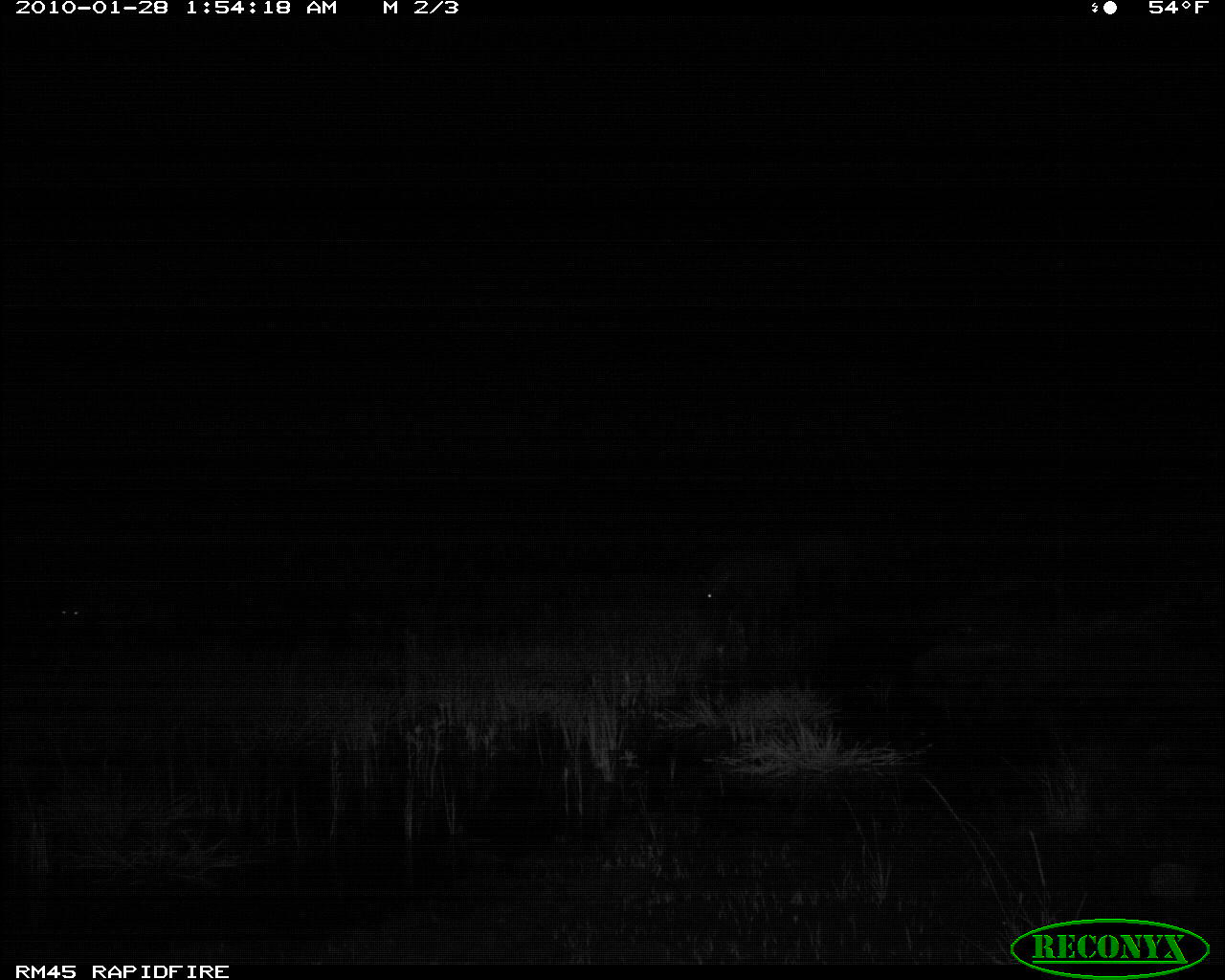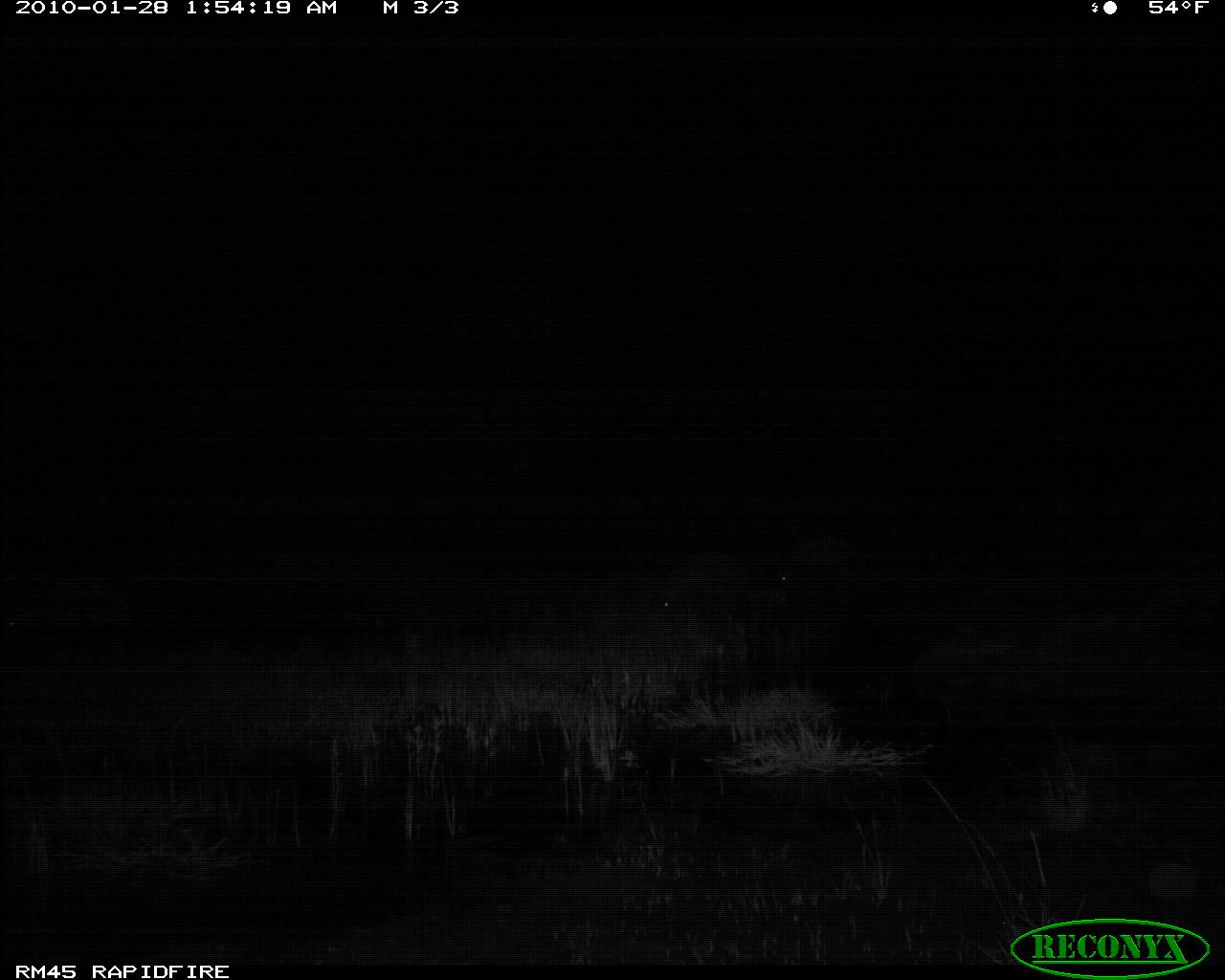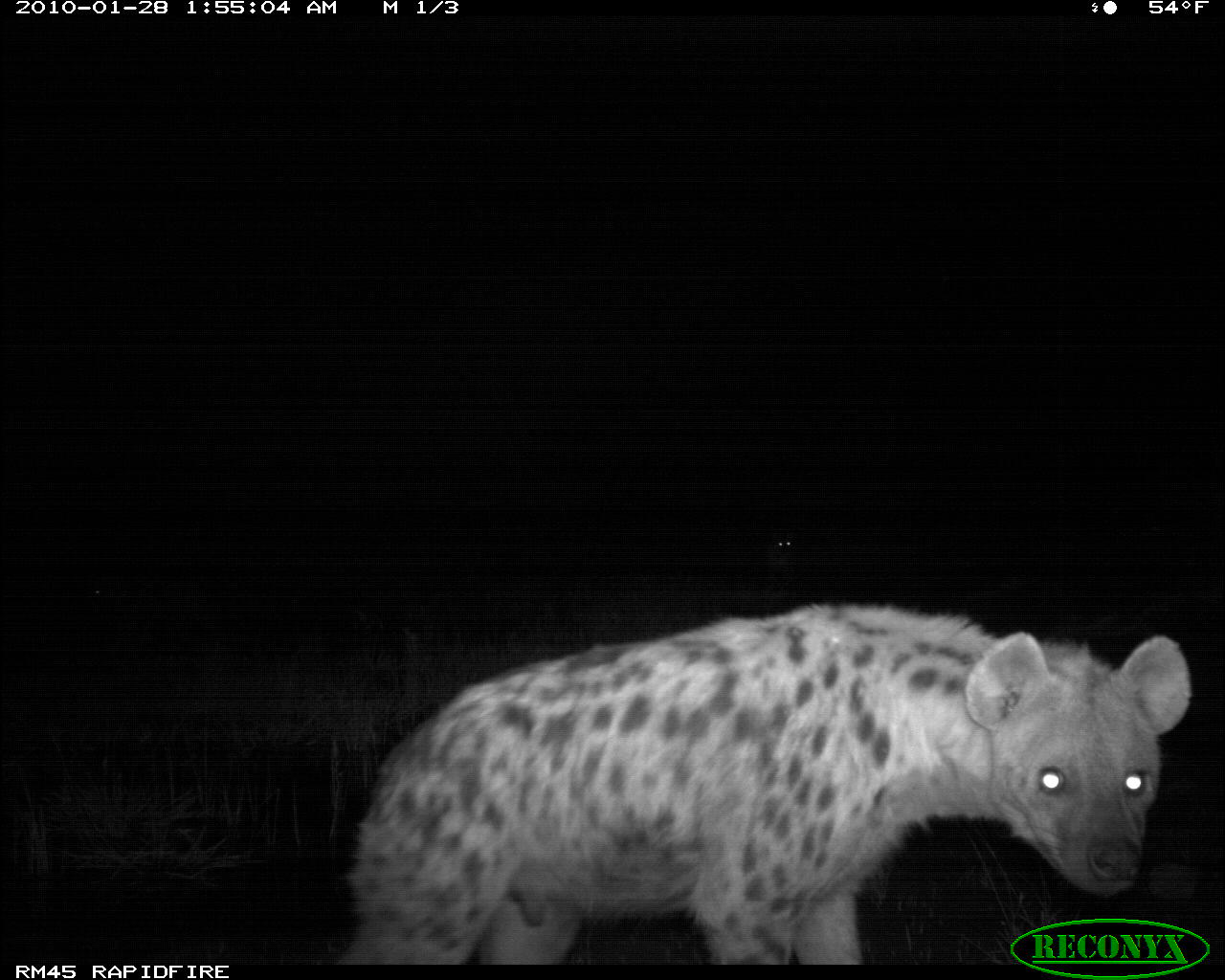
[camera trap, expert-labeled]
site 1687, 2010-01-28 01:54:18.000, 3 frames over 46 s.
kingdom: Animalia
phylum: Chordata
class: Mammalia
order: Carnivora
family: Hyaenidae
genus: Crocuta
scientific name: Crocuta crocuta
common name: spotted hyena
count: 2